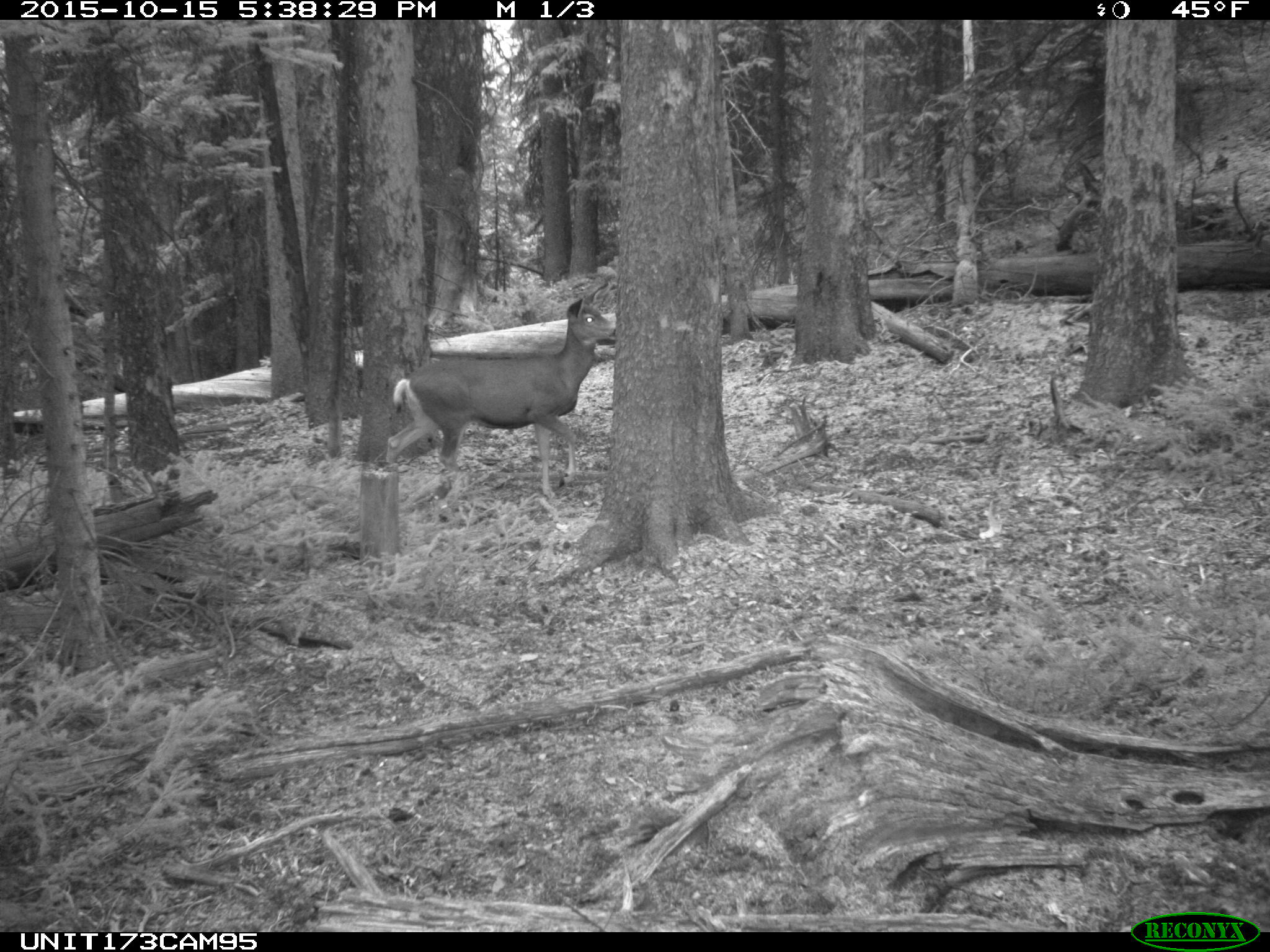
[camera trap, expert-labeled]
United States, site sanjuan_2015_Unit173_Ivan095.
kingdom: Animalia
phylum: Chordata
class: Mammalia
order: Artiodactyla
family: Cervidae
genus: Odocoileus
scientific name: Odocoileus hemionus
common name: mule deer